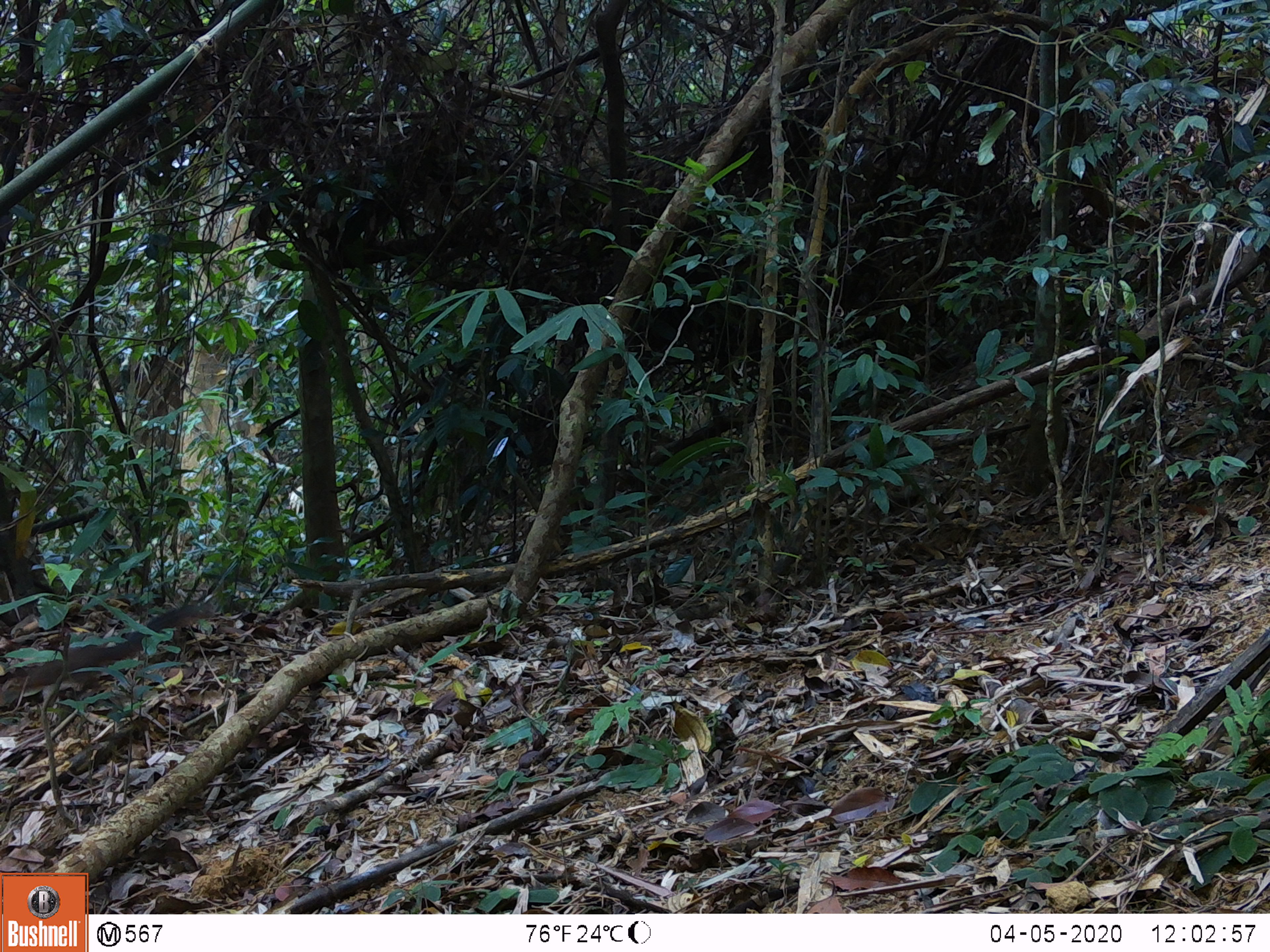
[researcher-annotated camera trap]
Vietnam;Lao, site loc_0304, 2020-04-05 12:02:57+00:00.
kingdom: Animalia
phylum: Chordata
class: Mammalia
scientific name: Mammalia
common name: mammal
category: unidentified small mammal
Unidentified small mammal (mammal) (Mammalia). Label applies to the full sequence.